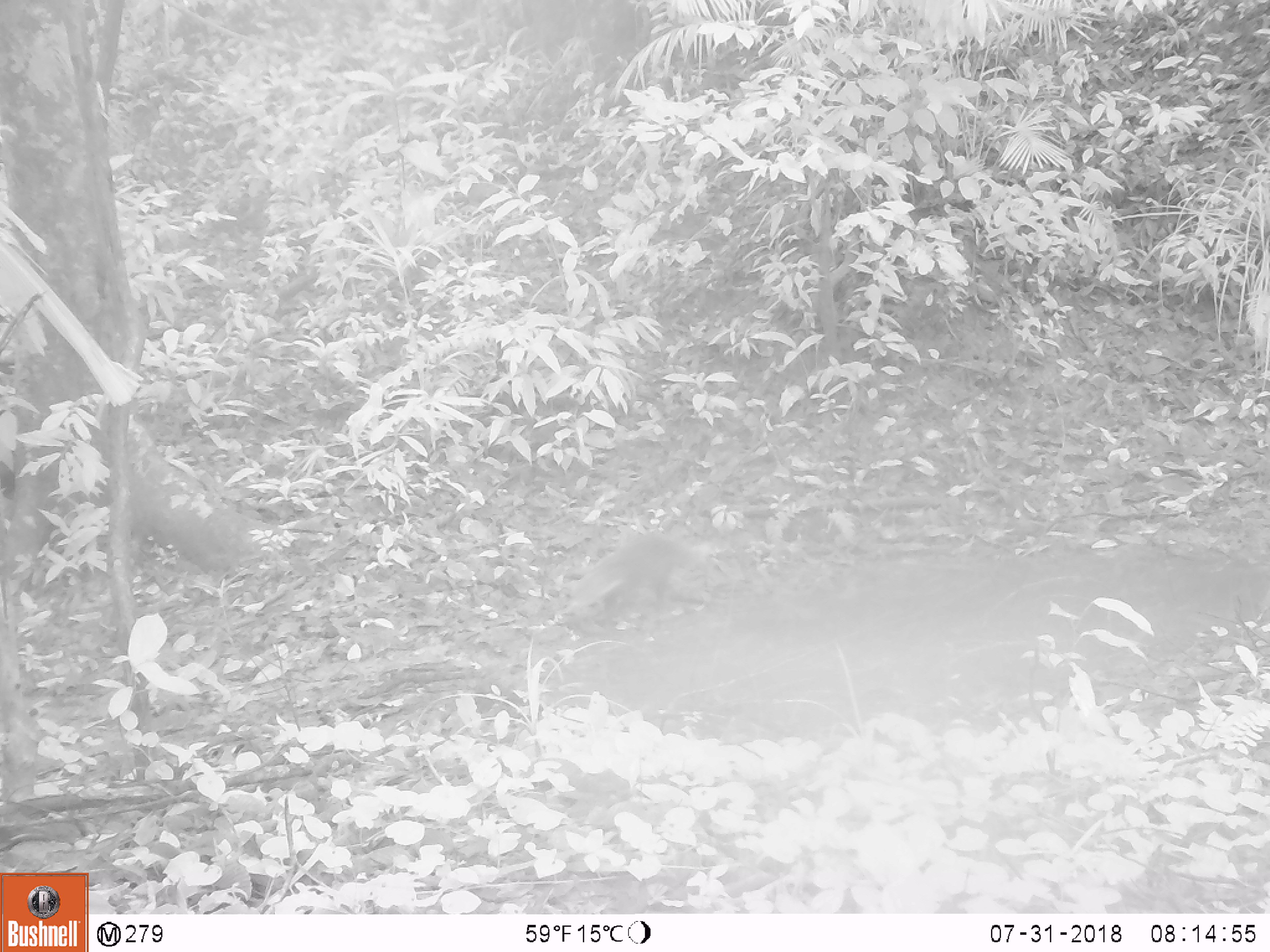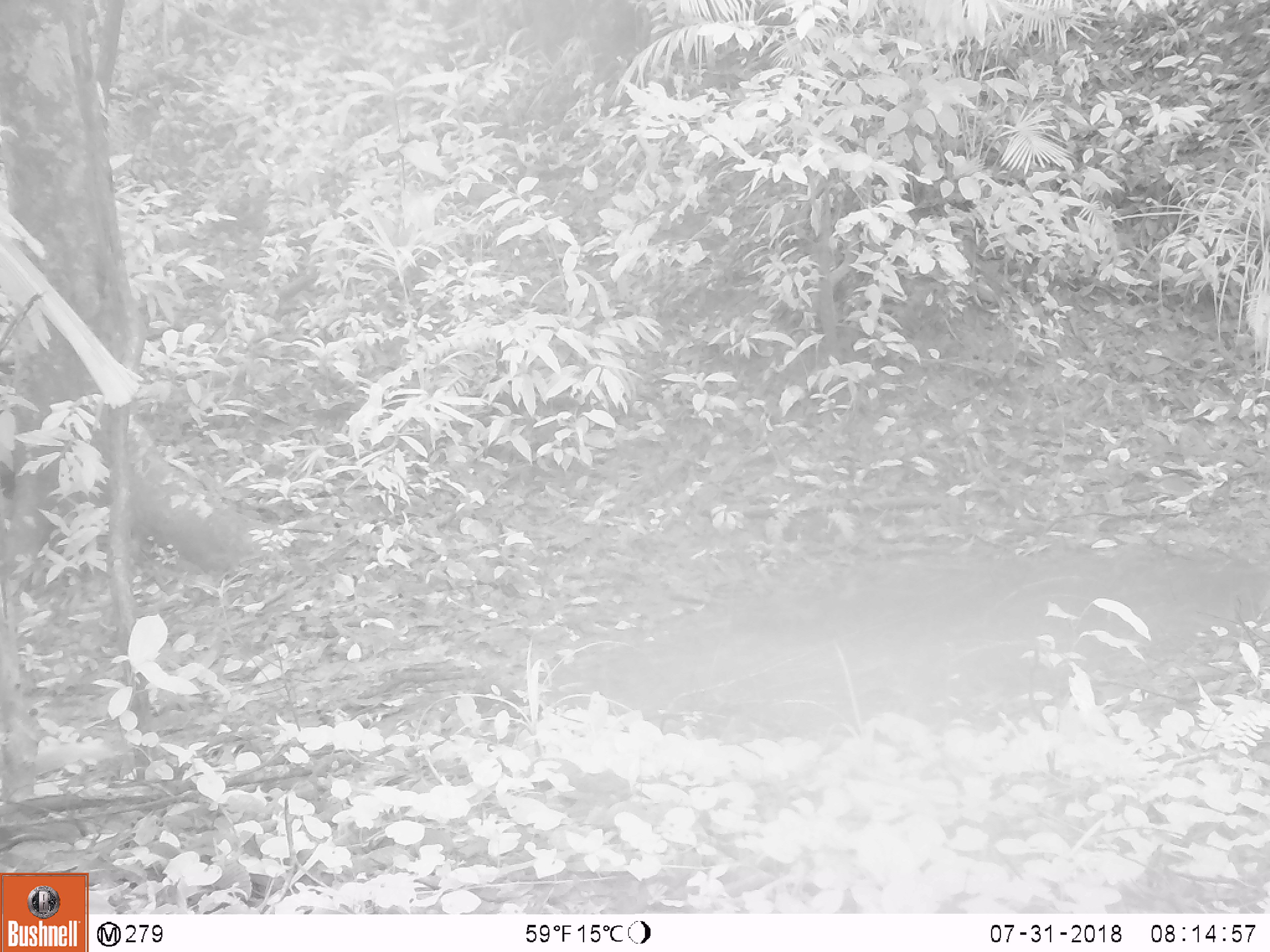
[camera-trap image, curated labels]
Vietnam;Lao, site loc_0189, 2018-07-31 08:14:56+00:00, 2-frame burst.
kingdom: Animalia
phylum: Chordata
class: Mammalia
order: Carnivora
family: Herpestidae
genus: Urva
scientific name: Urva urva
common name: crab-eating mongoose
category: crab eating mongoose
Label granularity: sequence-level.